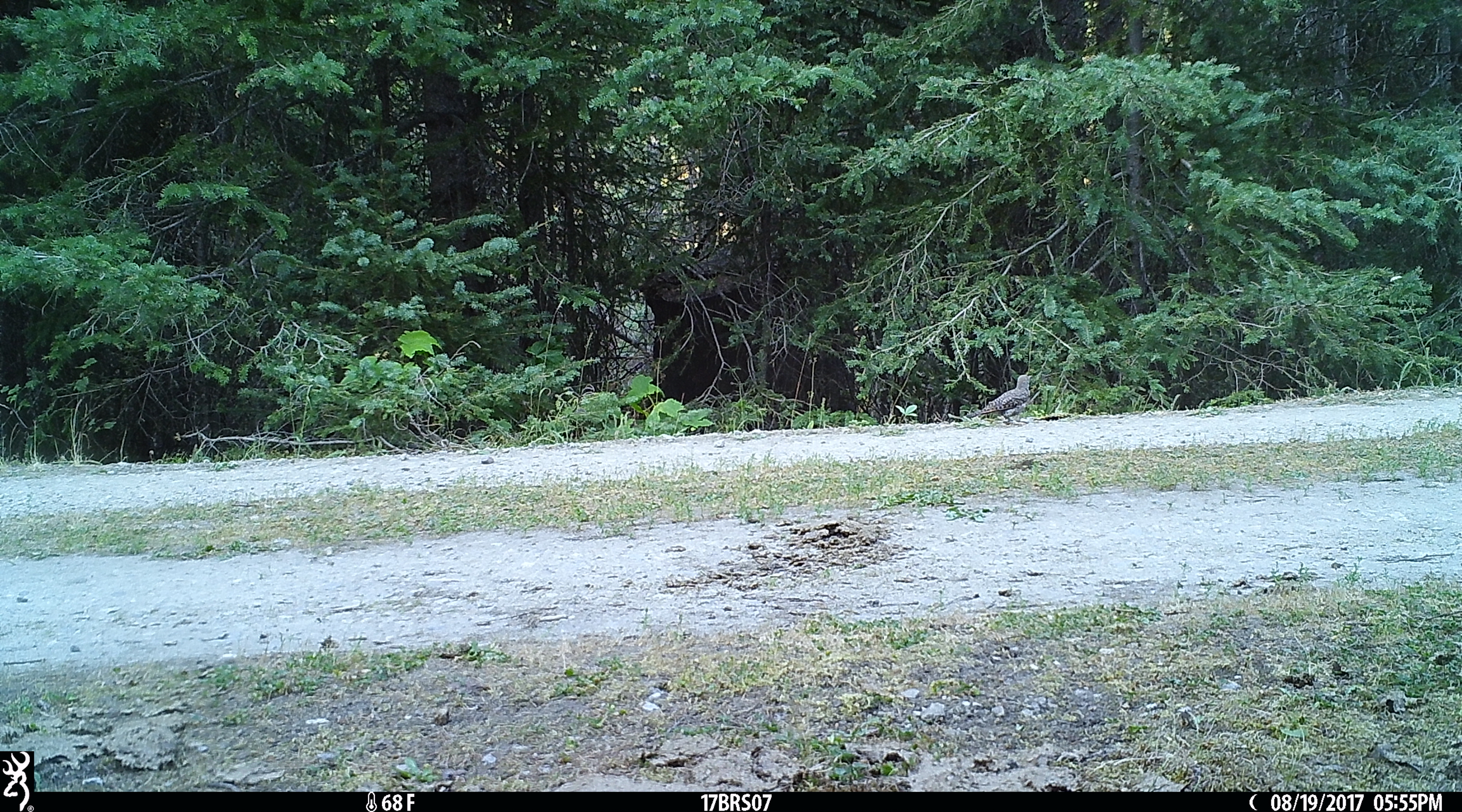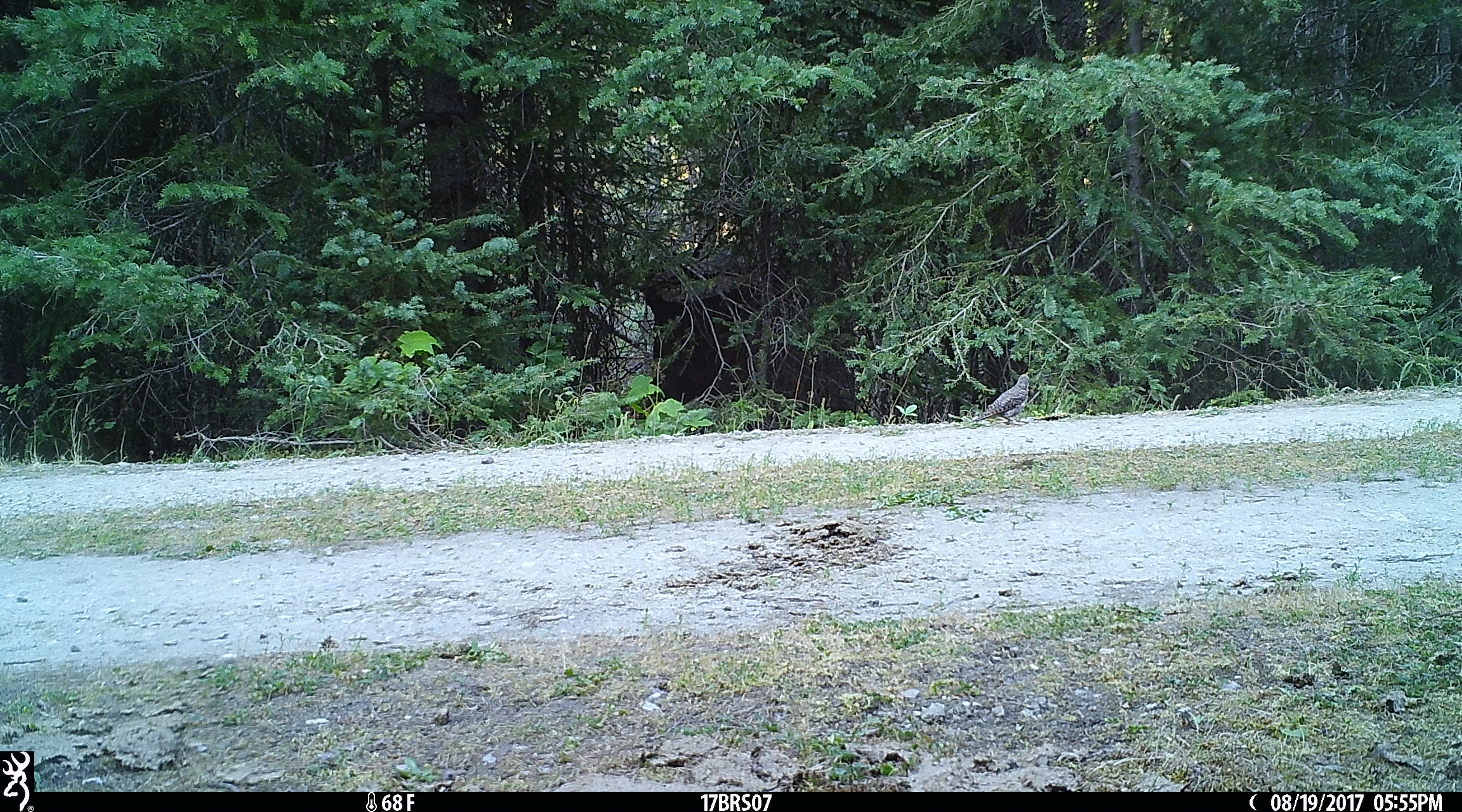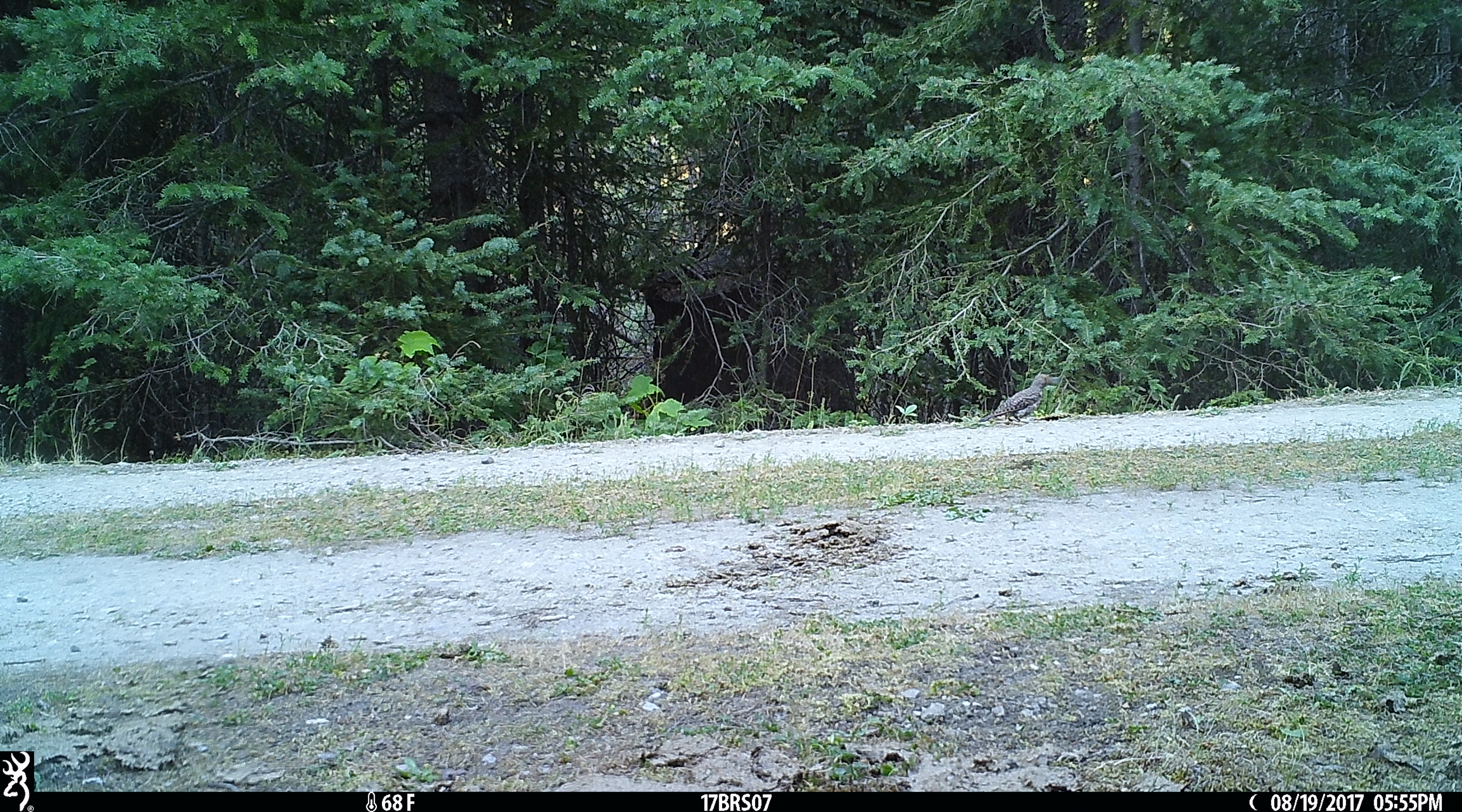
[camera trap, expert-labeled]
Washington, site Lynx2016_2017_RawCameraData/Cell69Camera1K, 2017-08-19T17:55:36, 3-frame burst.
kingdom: Animalia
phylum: Chordata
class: Aves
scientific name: Aves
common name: birds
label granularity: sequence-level